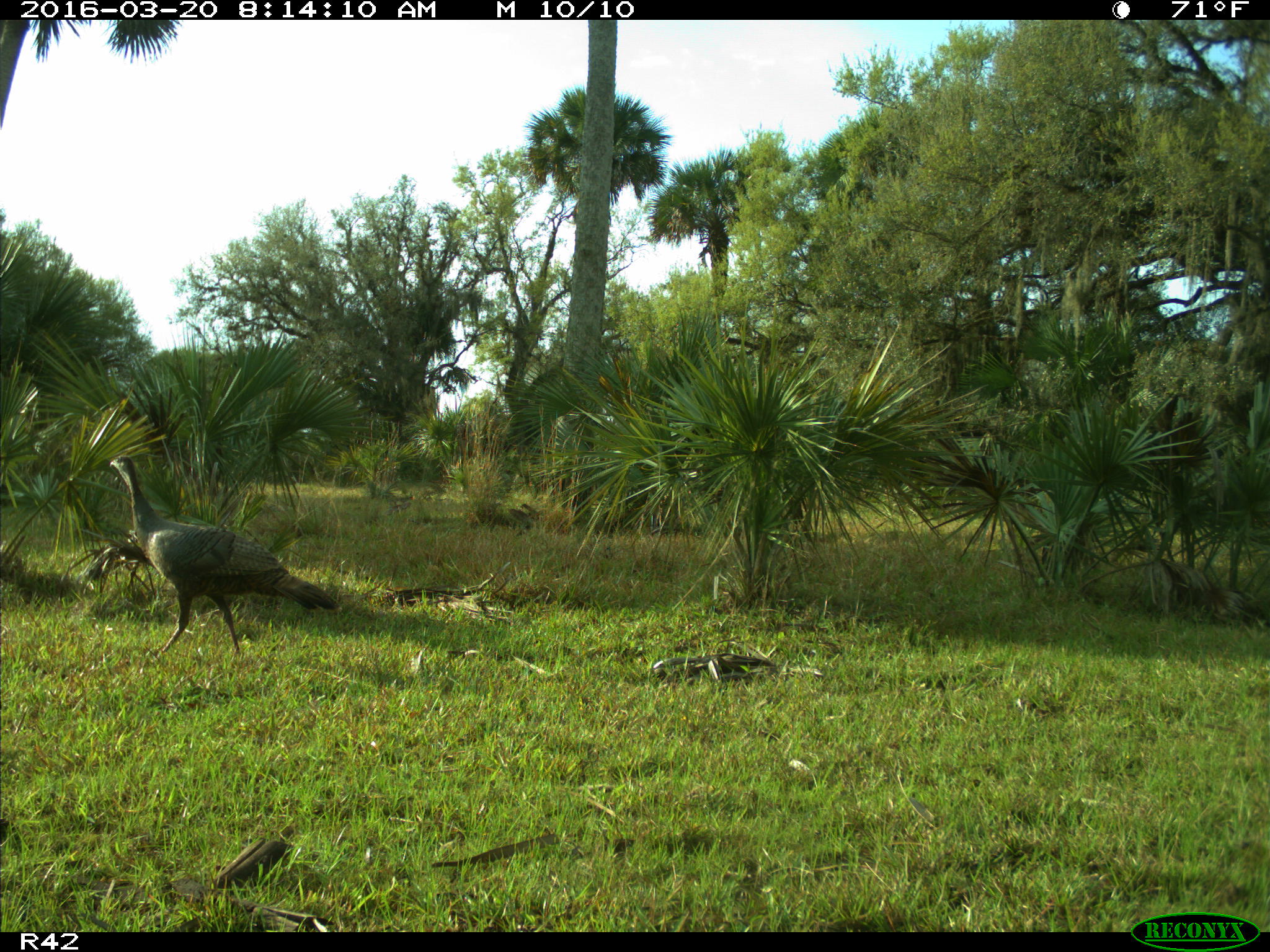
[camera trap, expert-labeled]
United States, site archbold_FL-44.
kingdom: Animalia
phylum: Chordata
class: Aves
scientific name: Aves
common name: birds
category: unidentified bird